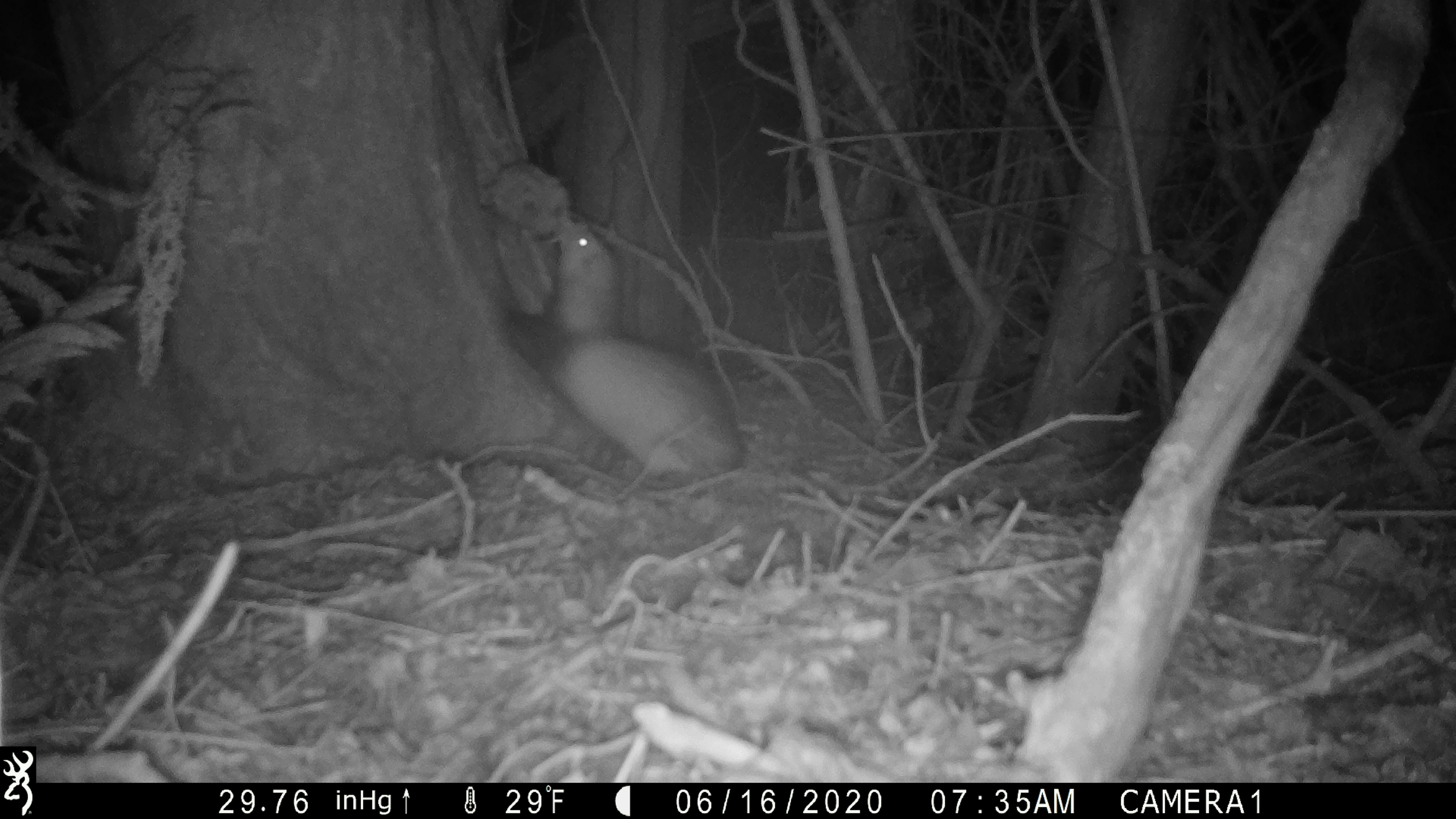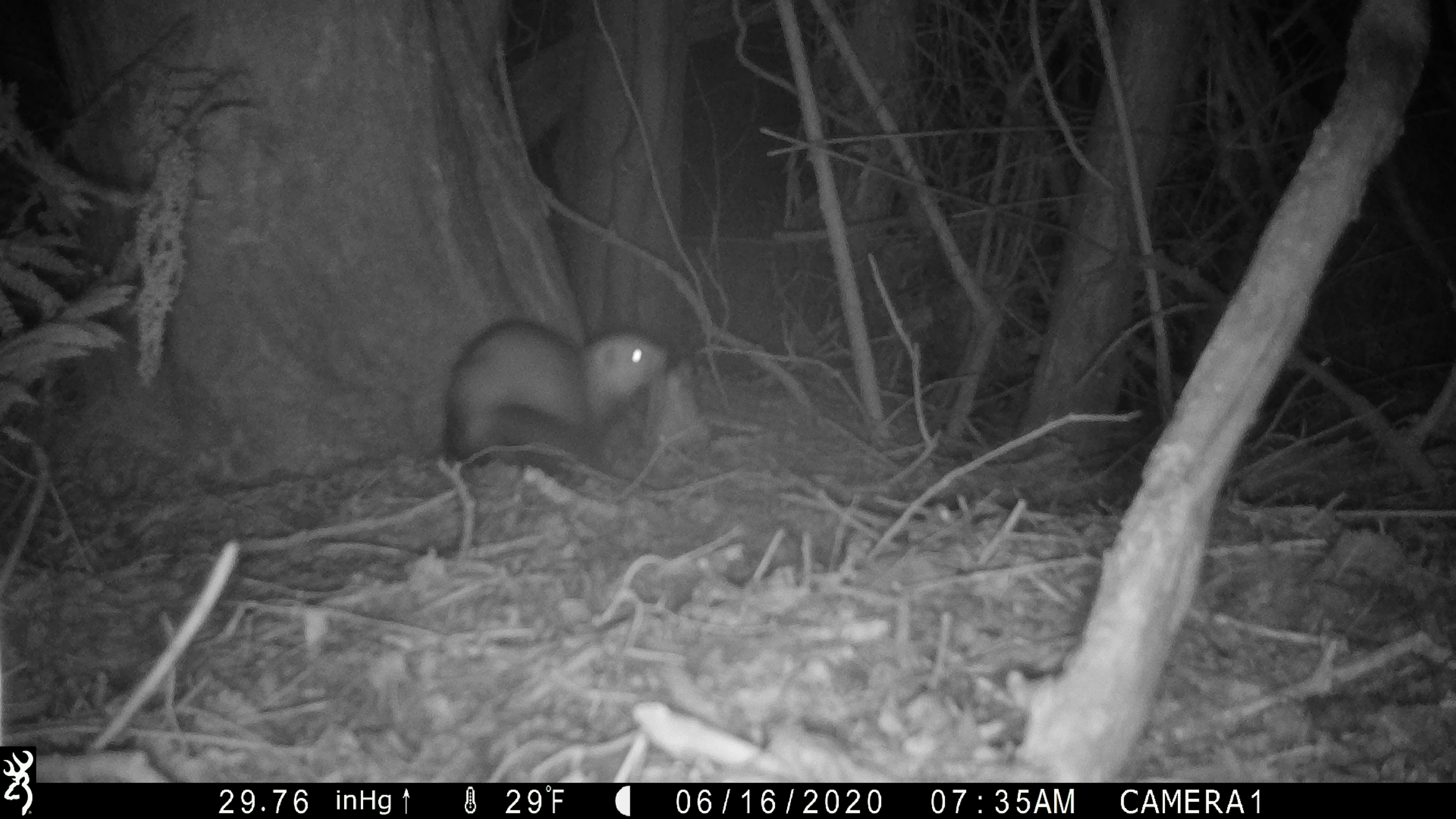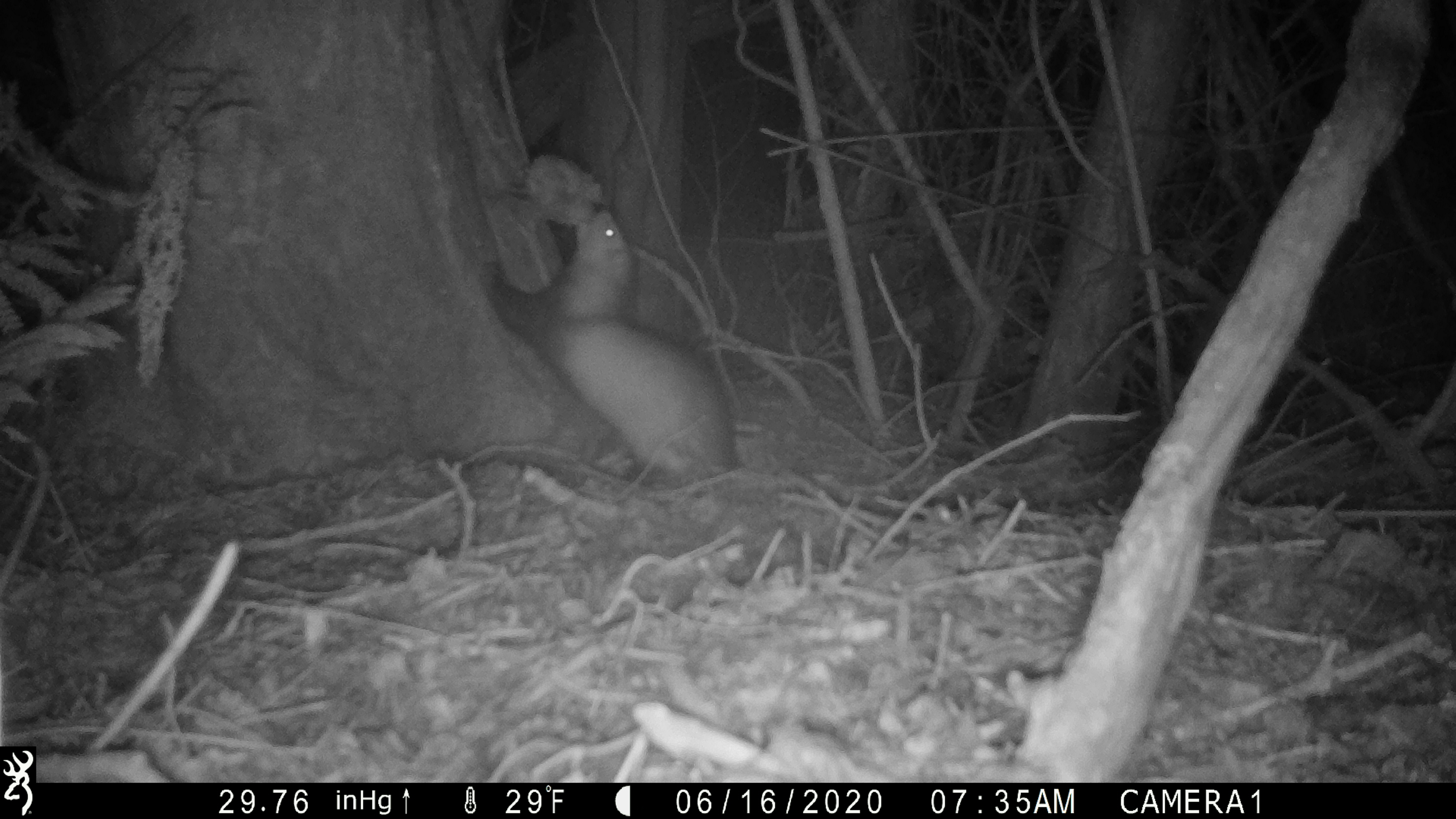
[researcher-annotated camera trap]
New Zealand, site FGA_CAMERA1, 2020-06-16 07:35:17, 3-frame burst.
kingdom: Animalia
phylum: Chordata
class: Mammalia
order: Carnivora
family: Mustelidae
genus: Mustela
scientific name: Mustela furo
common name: ferret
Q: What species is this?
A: Ferret (Mustela furo).